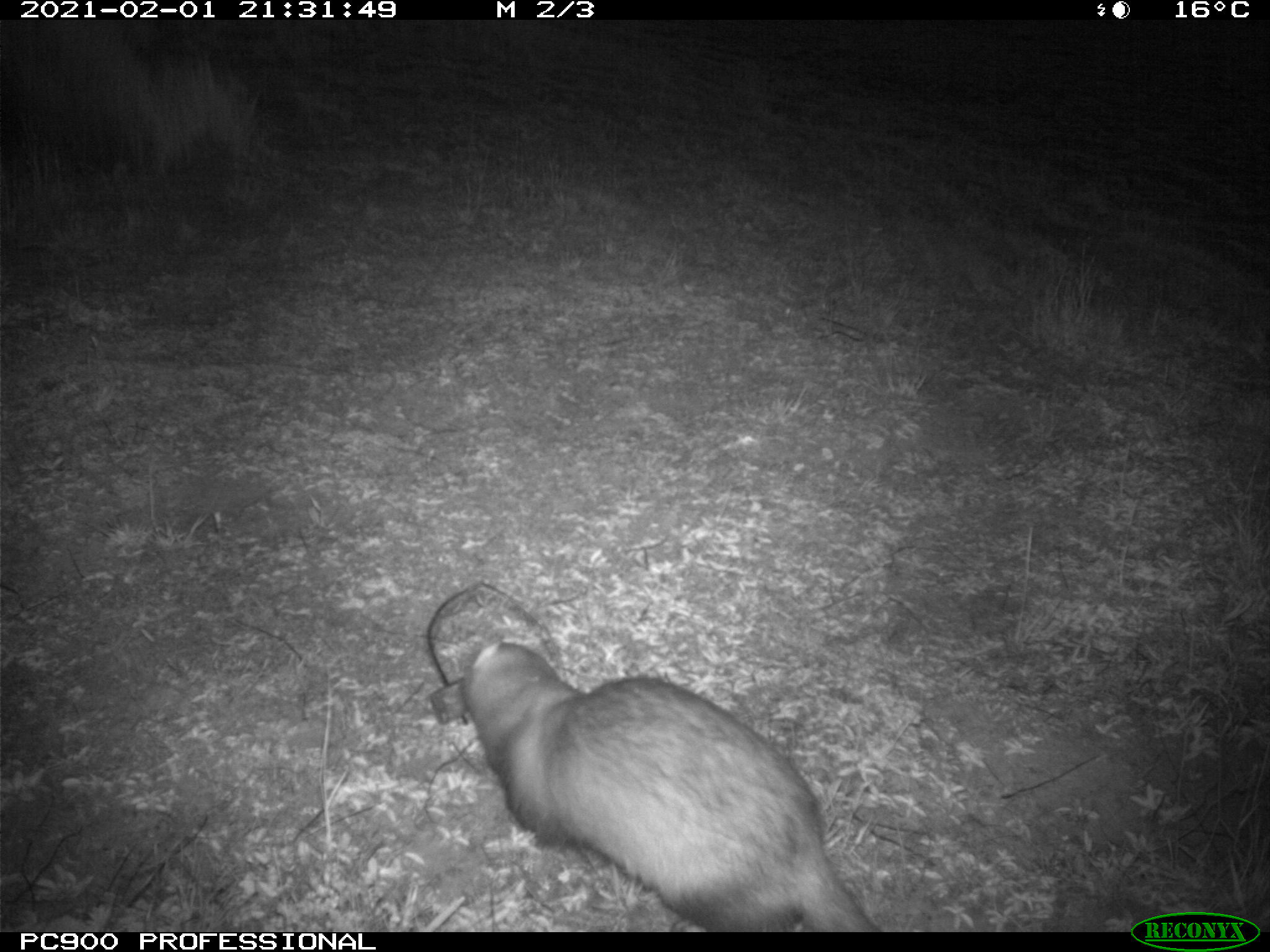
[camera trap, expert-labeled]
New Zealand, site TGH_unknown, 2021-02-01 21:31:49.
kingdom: Animalia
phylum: Chordata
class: Mammalia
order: Carnivora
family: Mustelidae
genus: Mustela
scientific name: Mustela furo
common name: ferret